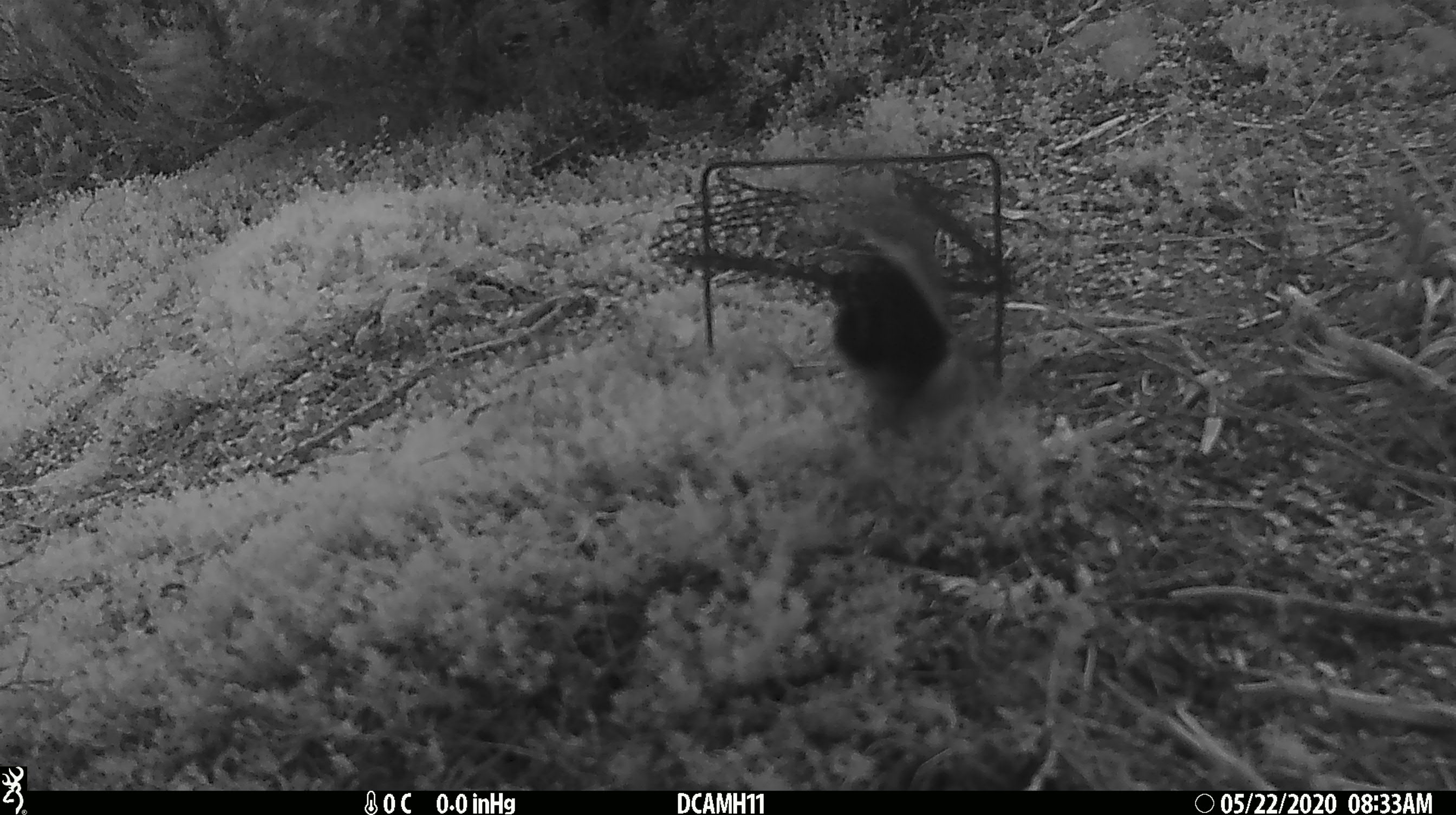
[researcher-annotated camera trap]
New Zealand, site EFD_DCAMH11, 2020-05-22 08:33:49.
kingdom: Animalia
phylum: Chordata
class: Aves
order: Passeriformes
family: Turdidae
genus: Turdus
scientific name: Turdus merula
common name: eurasian blackbird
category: blackbird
Blackbird (eurasian blackbird) (Turdus merula).